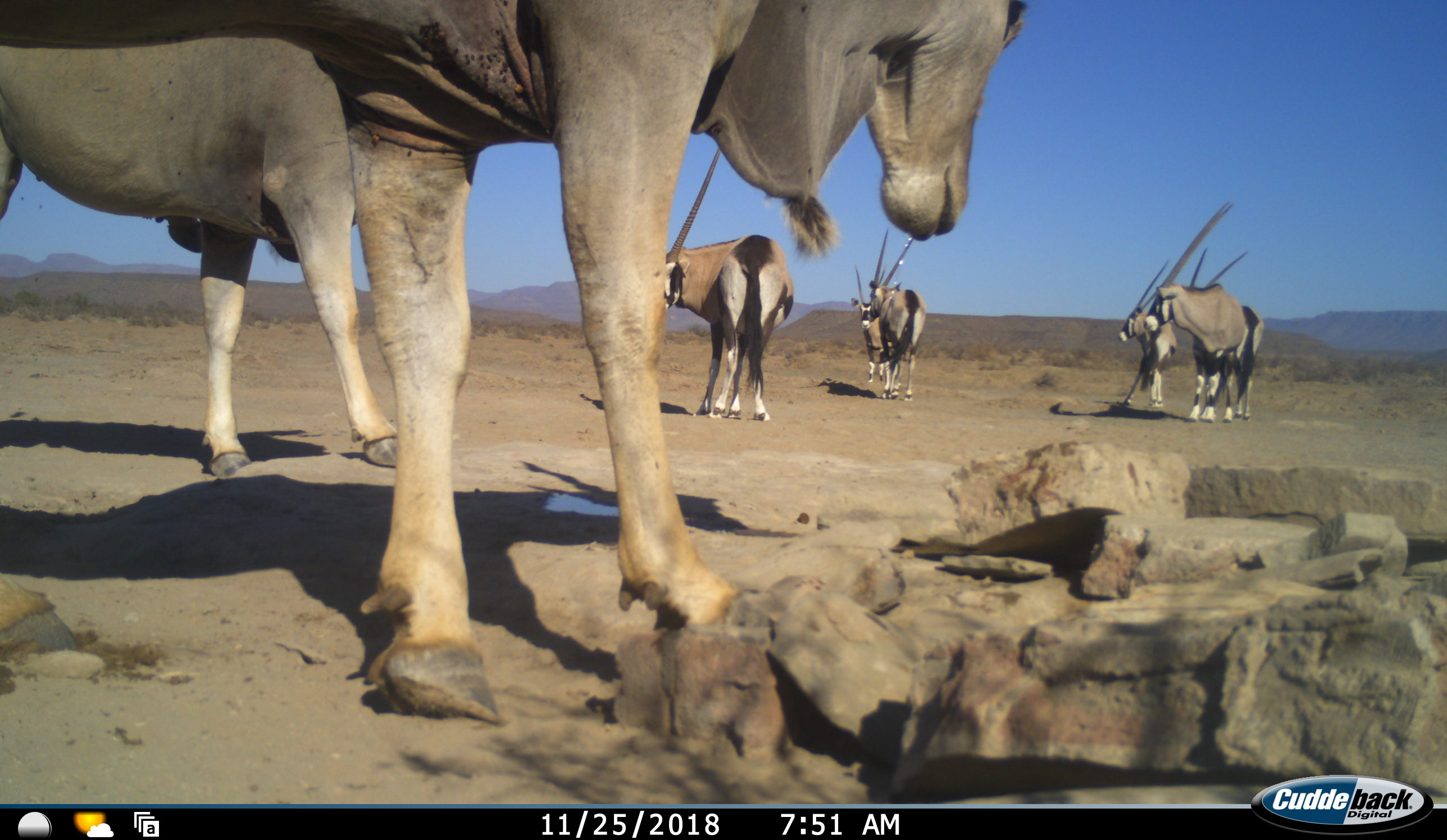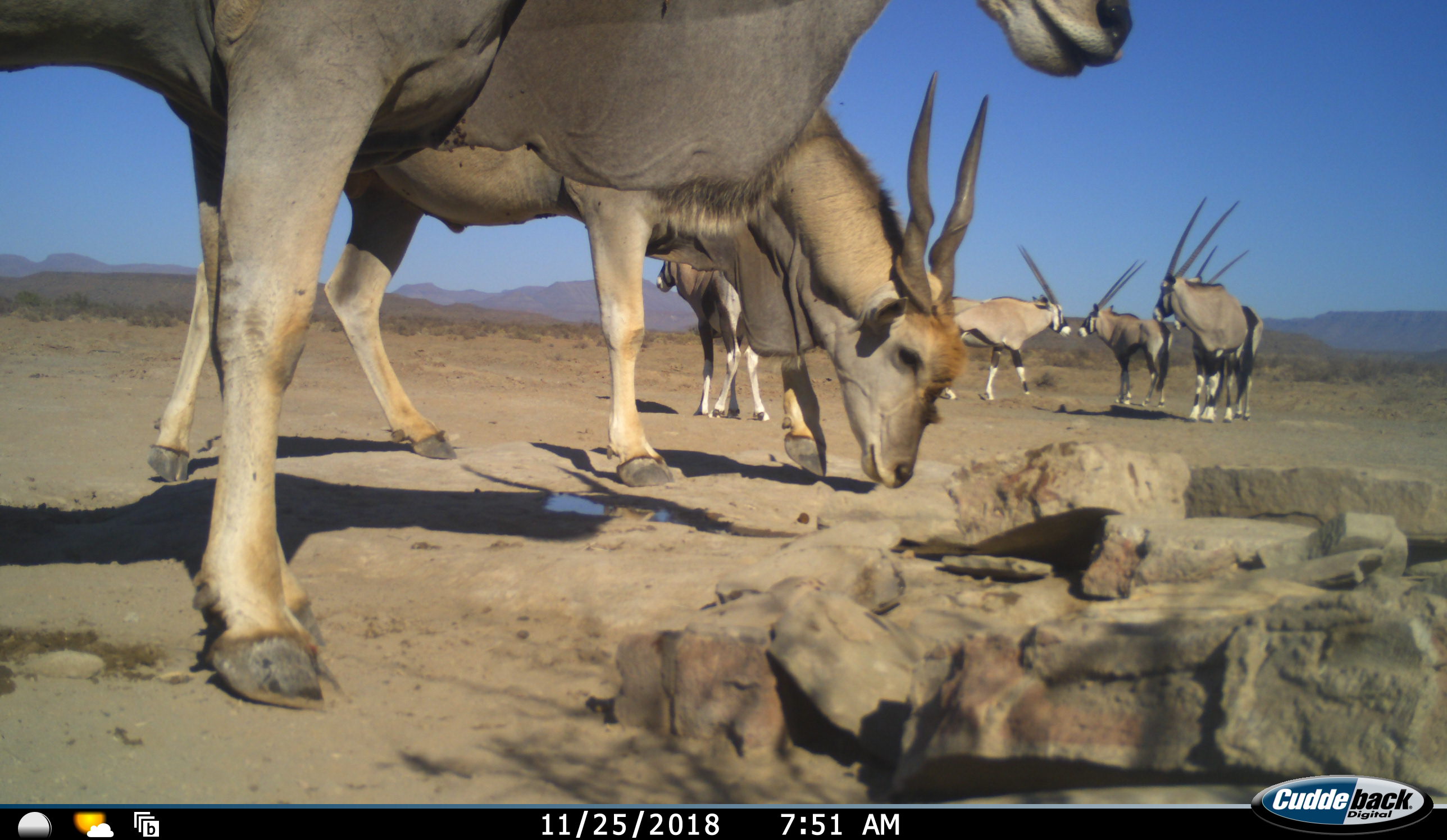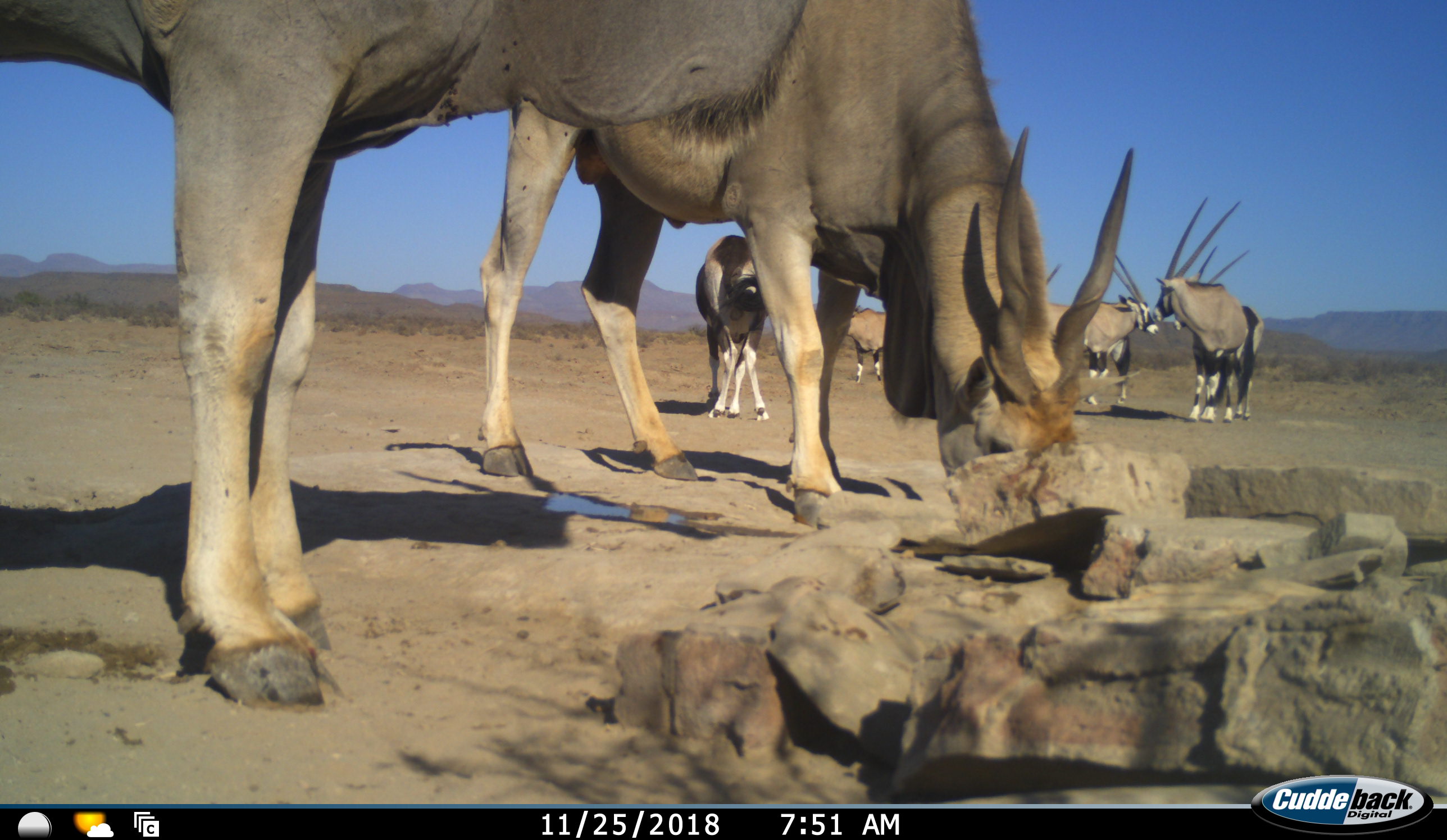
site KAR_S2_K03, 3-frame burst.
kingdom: Animalia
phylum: Chordata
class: Mammalia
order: Artiodactyla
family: Bovidae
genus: Tragelaphus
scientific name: Tragelaphus oryx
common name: eland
Eland (Tragelaphus oryx), count 2. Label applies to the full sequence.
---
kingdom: Animalia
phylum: Chordata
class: Mammalia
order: Artiodactyla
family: Bovidae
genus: Oryx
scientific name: Oryx gazella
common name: gemsbok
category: oryx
Oryx (gemsbok) (Oryx gazella), count 6. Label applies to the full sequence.